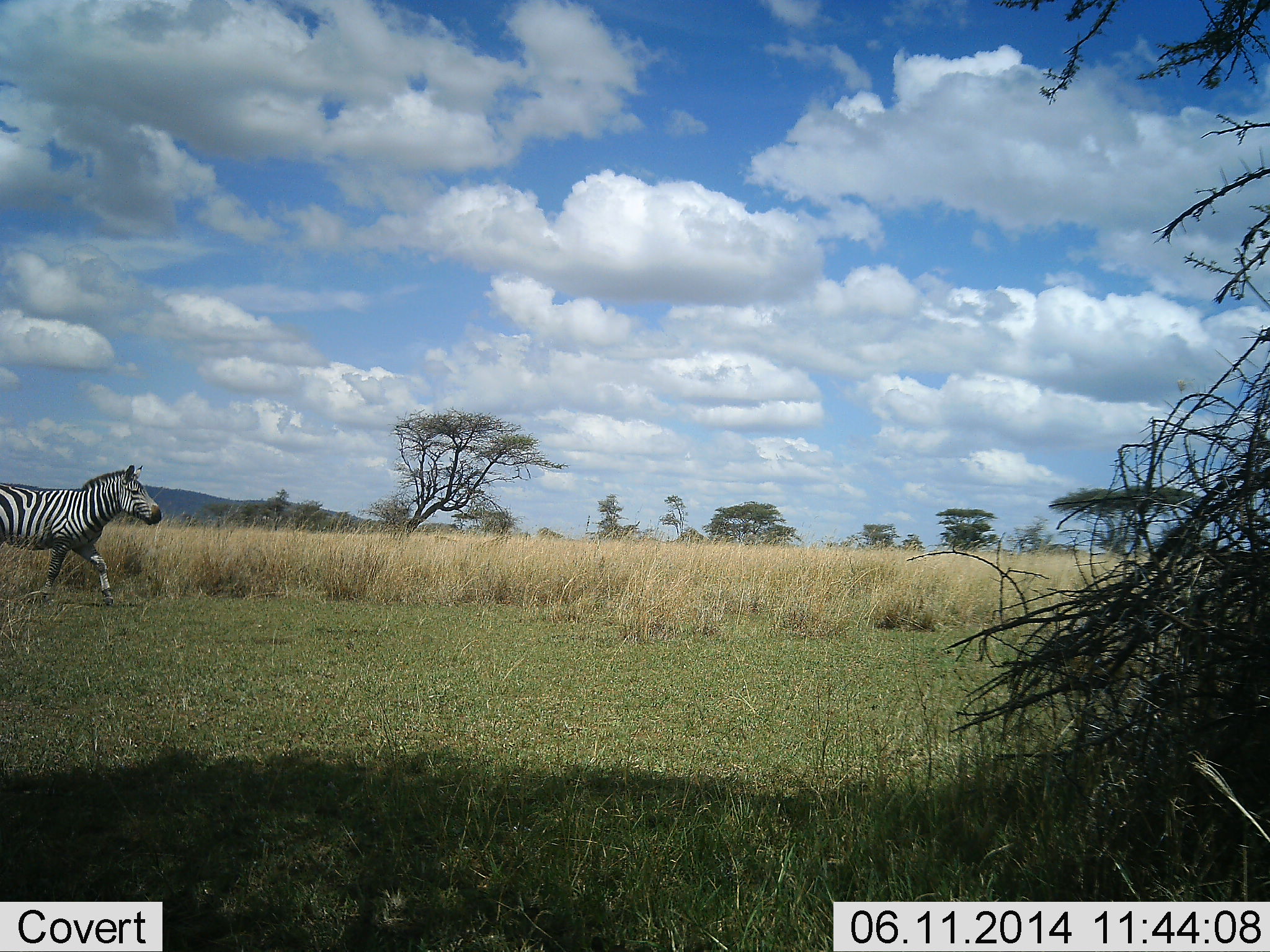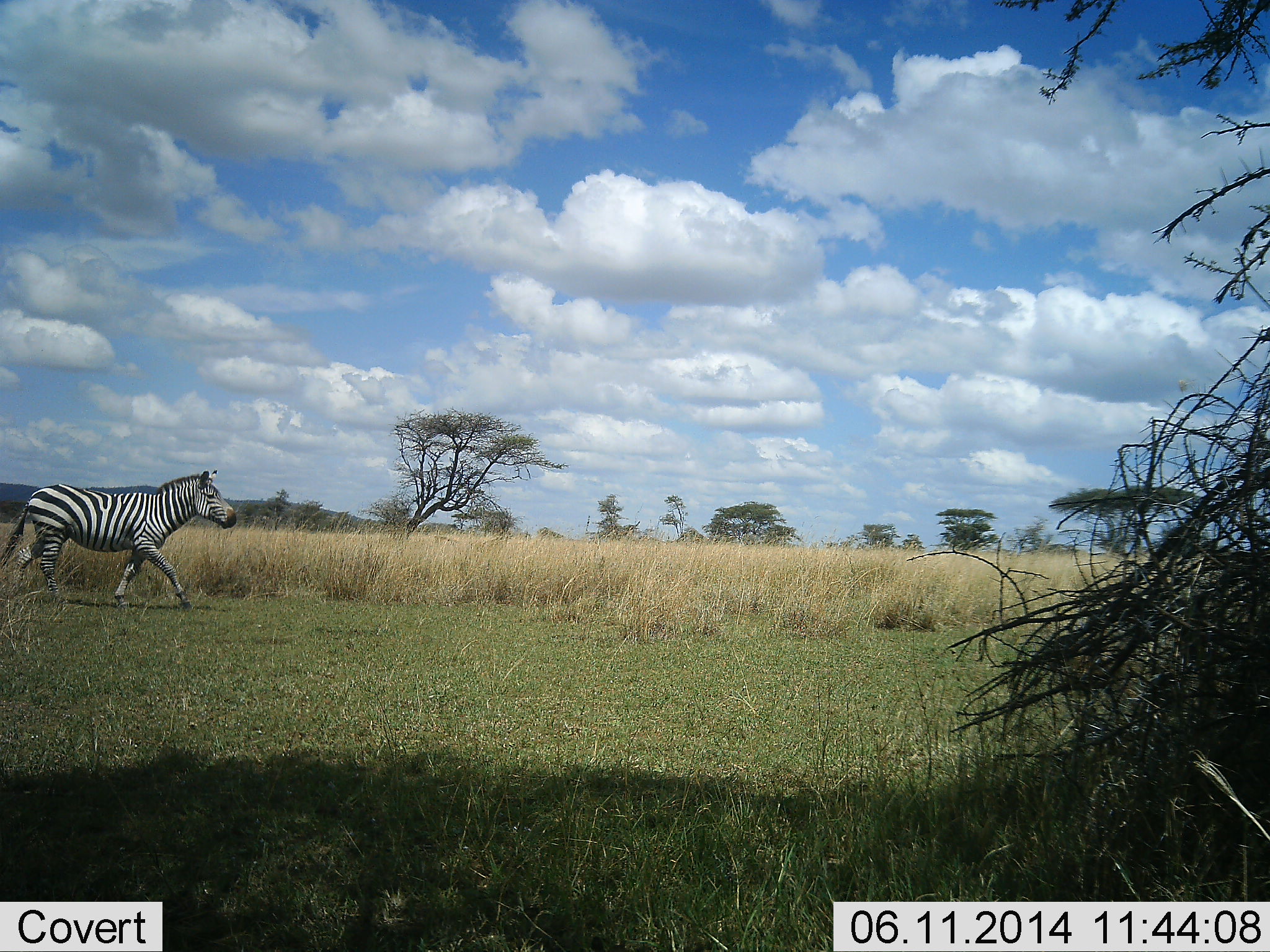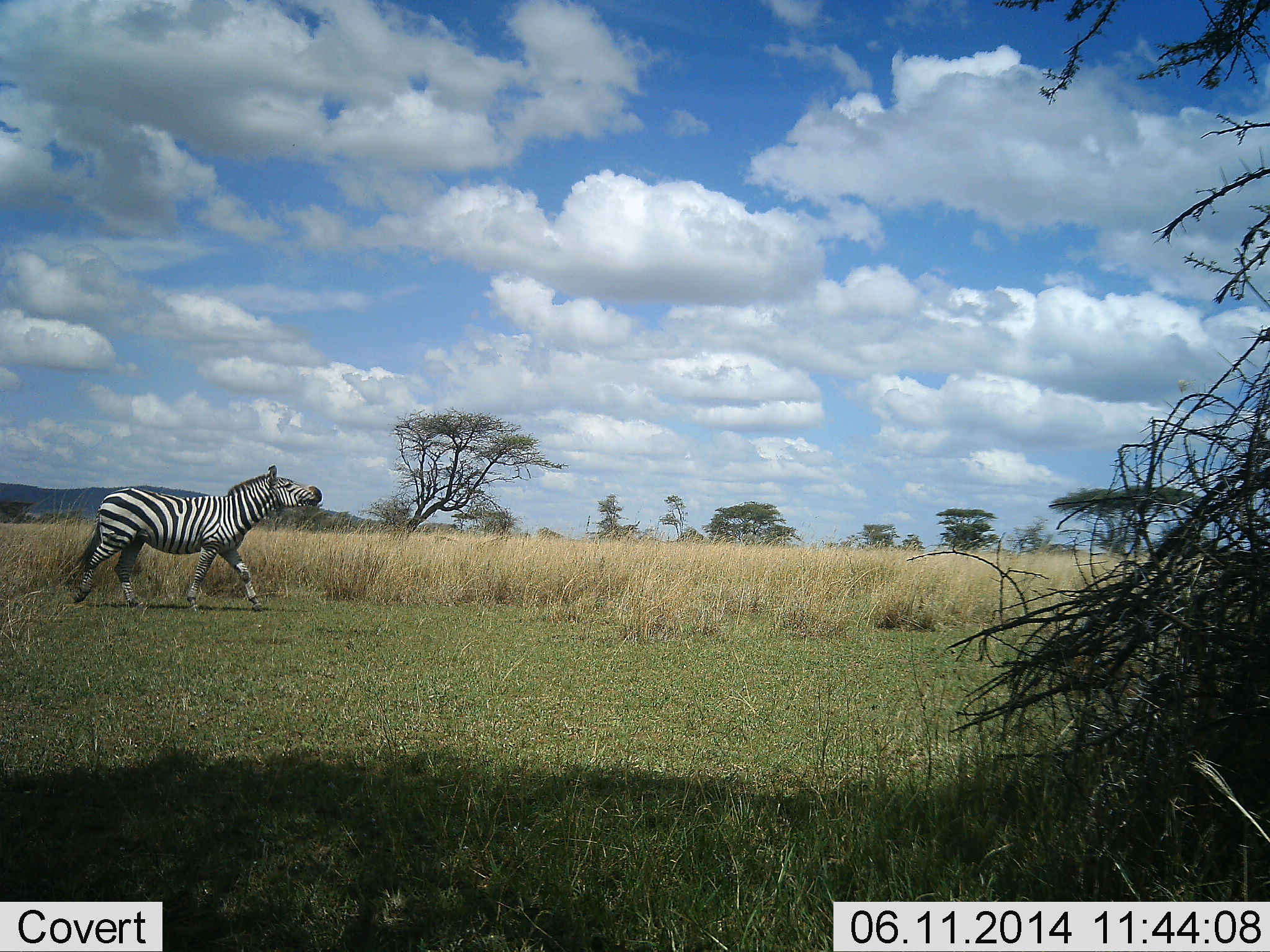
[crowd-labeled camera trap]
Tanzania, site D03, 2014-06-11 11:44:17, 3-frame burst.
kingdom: Animalia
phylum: Chordata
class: Mammalia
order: Perissodactyla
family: Equidae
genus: Equus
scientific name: Equus quagga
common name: plains zebra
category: zebra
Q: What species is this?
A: Zebra (plains zebra) (Equus quagga).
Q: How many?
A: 1.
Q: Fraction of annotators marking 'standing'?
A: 0%.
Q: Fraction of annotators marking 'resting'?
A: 0%.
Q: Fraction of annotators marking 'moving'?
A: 100%.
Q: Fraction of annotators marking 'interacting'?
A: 0%.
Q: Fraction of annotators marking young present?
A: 0%.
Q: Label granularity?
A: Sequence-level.